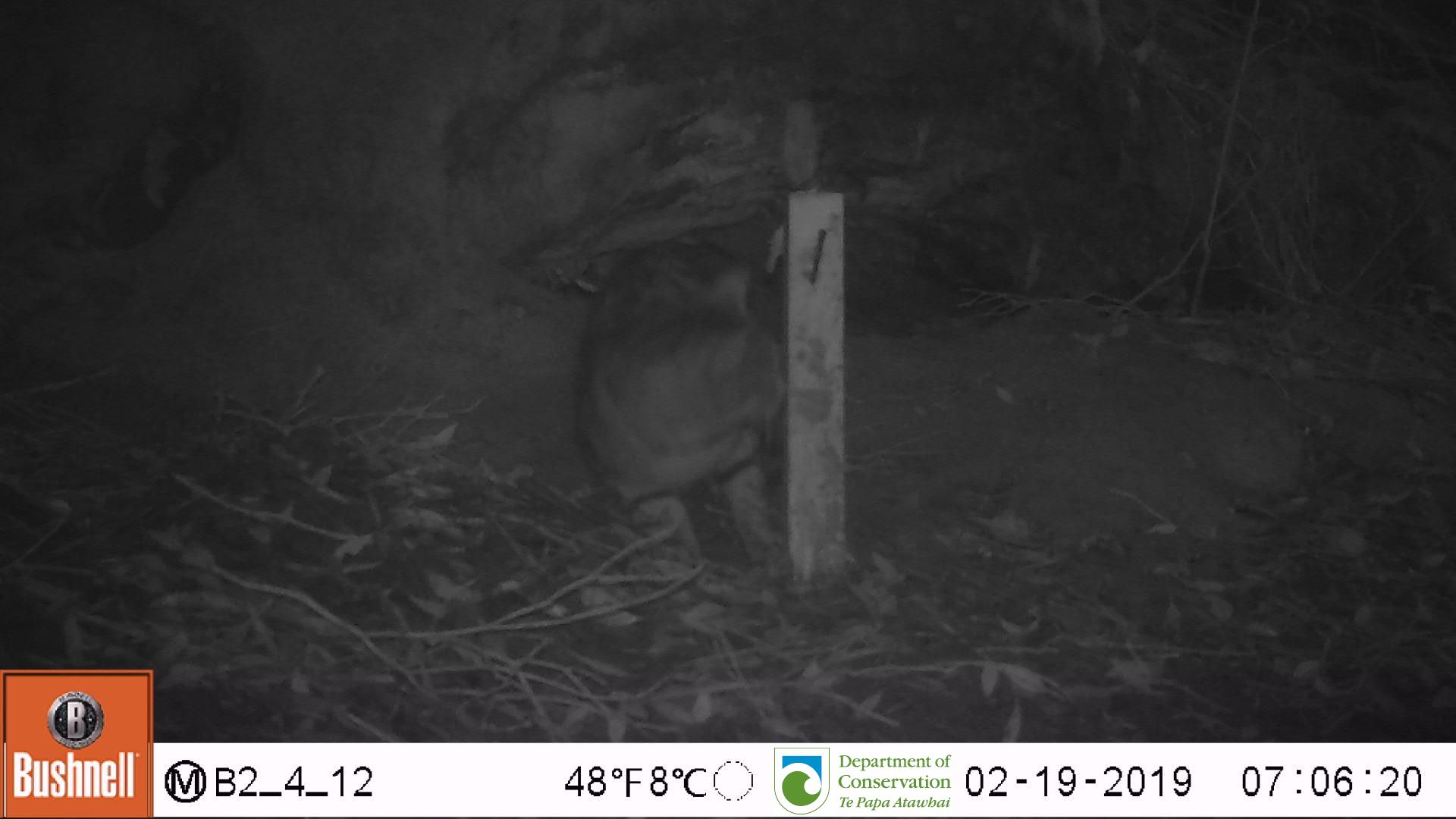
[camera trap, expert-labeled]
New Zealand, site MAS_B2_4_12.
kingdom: Animalia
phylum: Chordata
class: Mammalia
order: Carnivora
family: Felidae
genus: Felis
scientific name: Felis catus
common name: domestic cat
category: cat